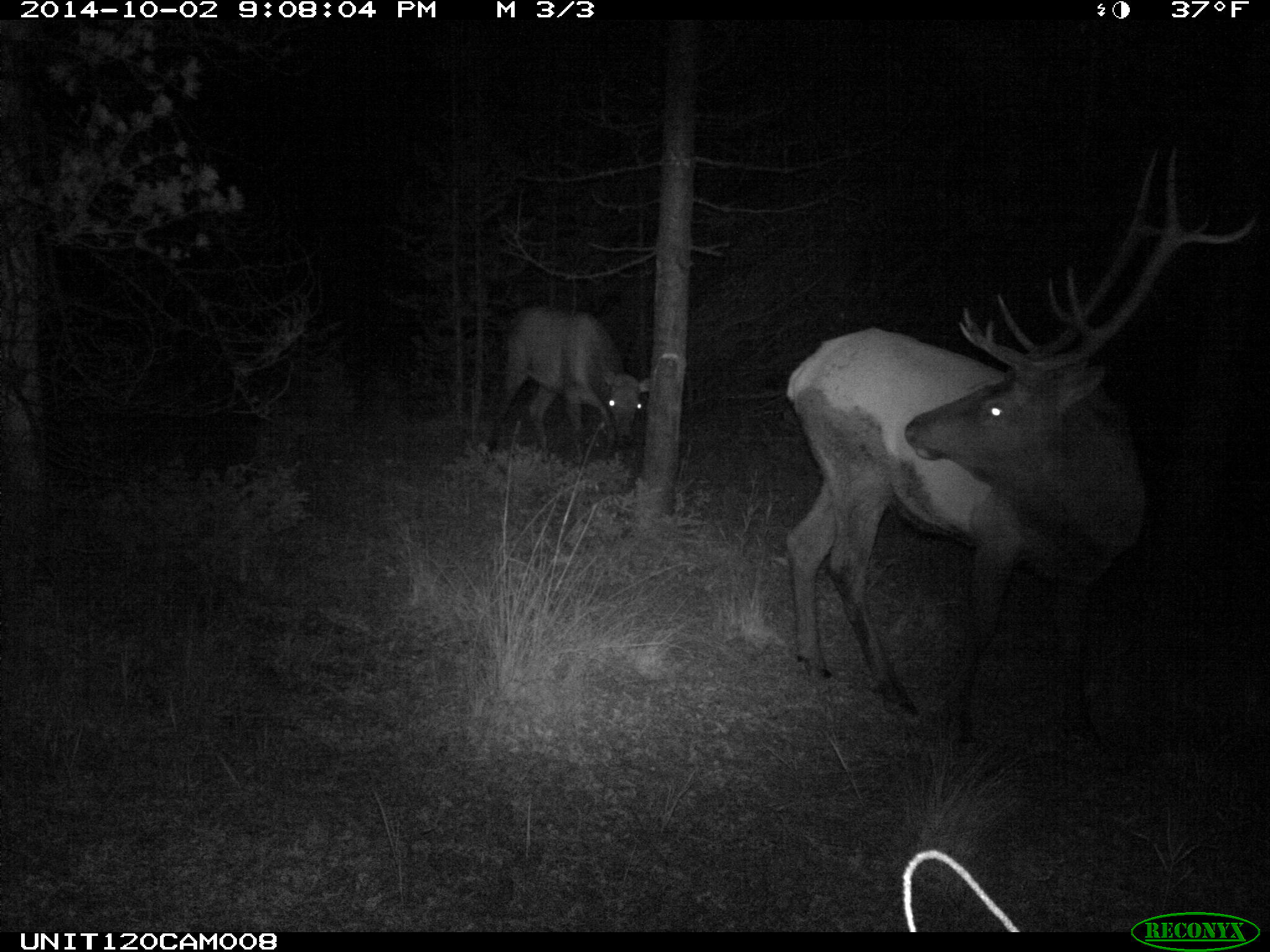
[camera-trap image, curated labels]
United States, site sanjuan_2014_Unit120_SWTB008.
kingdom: Animalia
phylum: Chordata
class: Mammalia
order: Artiodactyla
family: Cervidae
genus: Cervus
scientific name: Cervus elaphus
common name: red deer